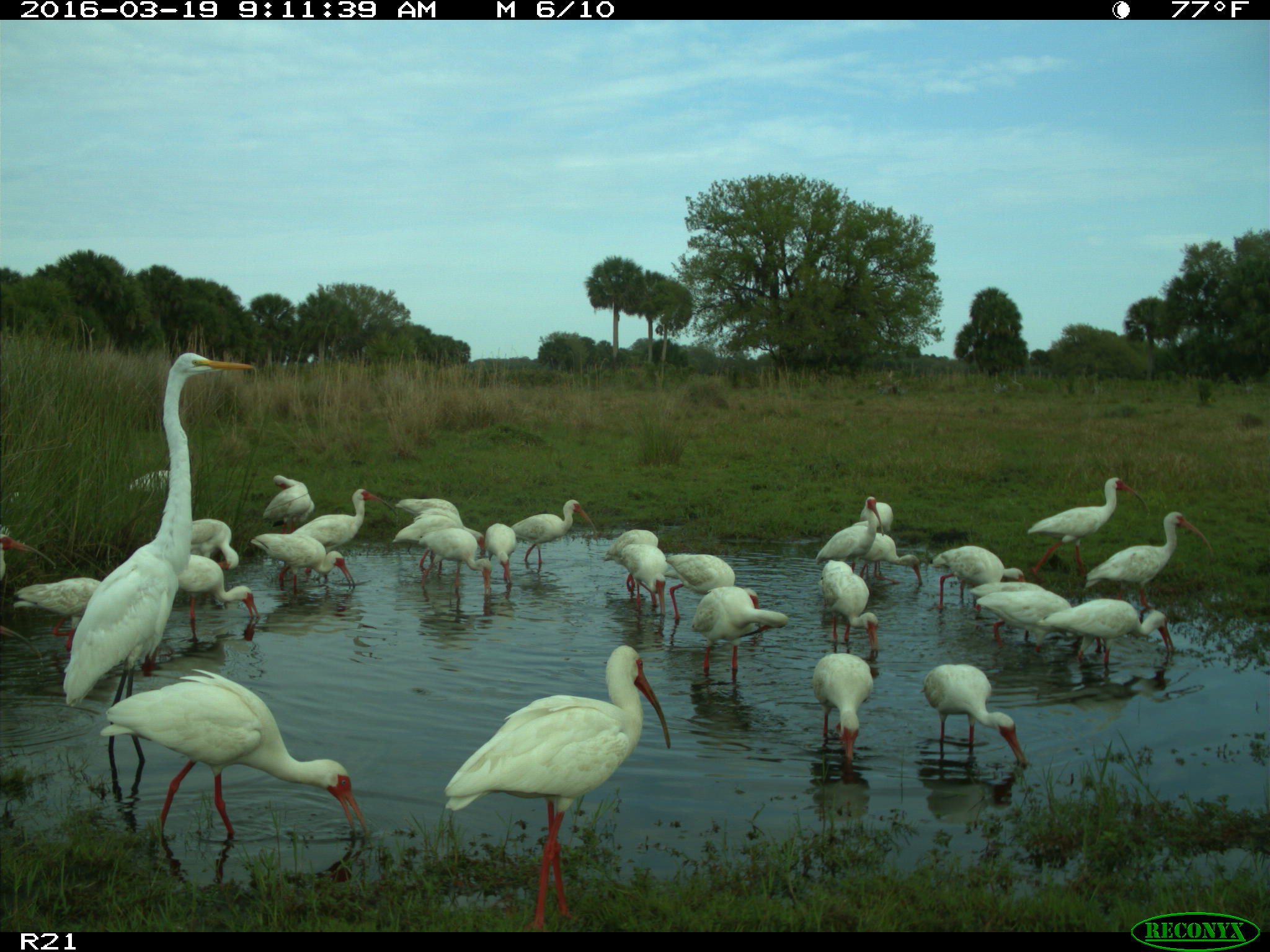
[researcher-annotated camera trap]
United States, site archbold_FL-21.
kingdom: Animalia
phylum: Chordata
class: Aves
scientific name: Aves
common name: birds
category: unidentified bird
Unidentified bird (birds) (Aves).